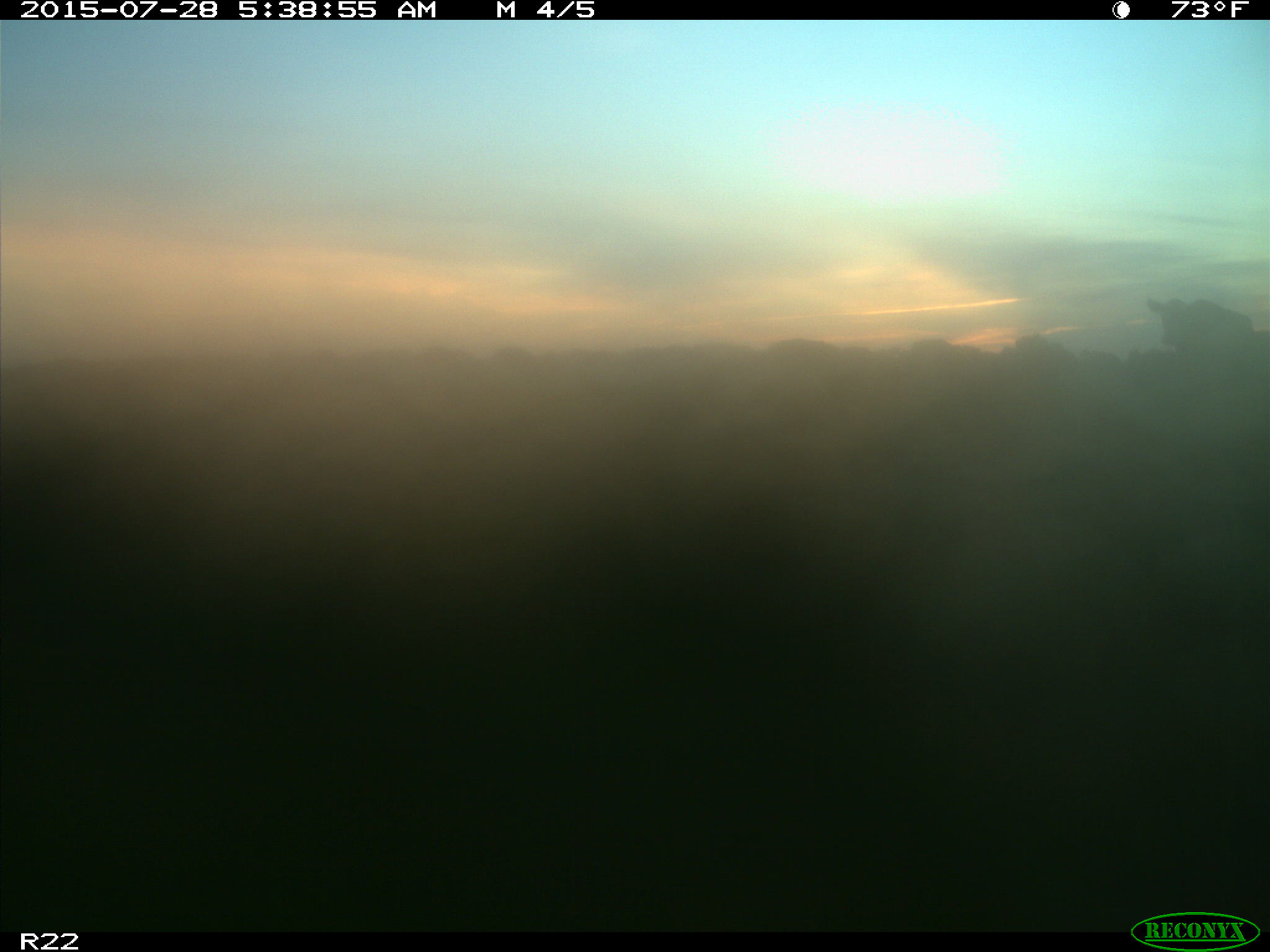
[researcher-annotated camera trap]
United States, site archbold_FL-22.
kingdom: Animalia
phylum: Chordata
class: Mammalia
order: Artiodactyla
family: Bovidae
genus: Bos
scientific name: Bos taurus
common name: domestic cow